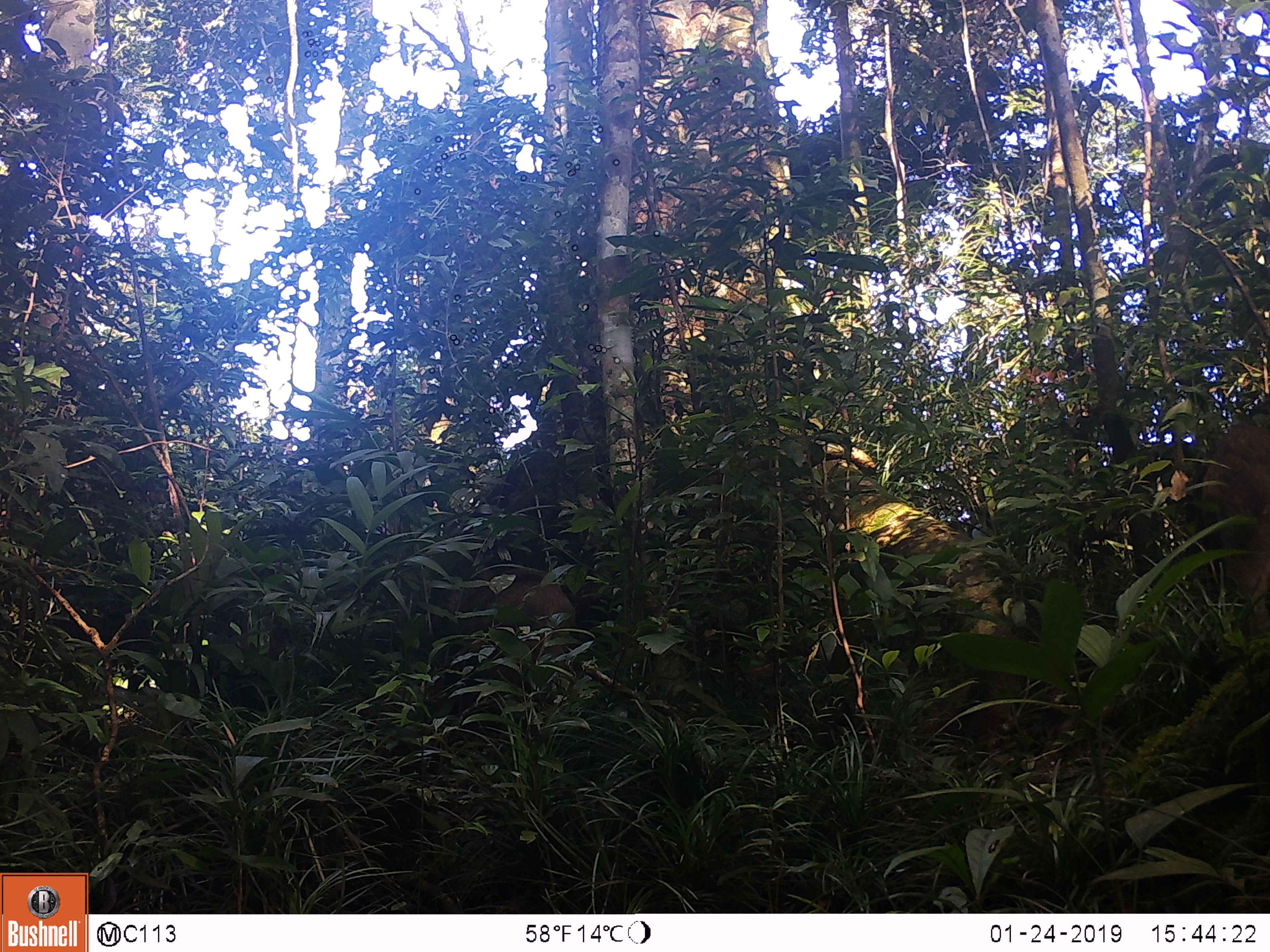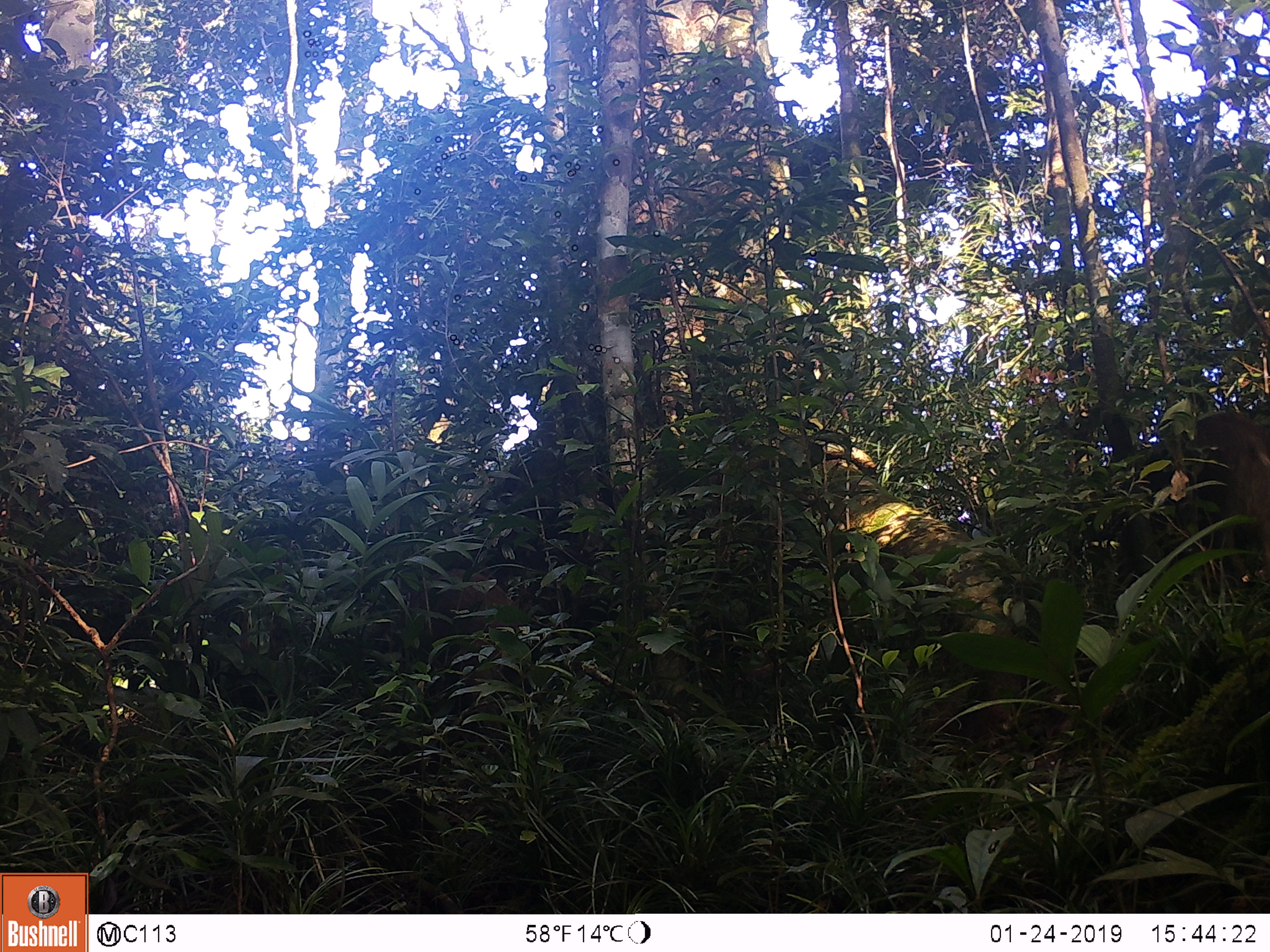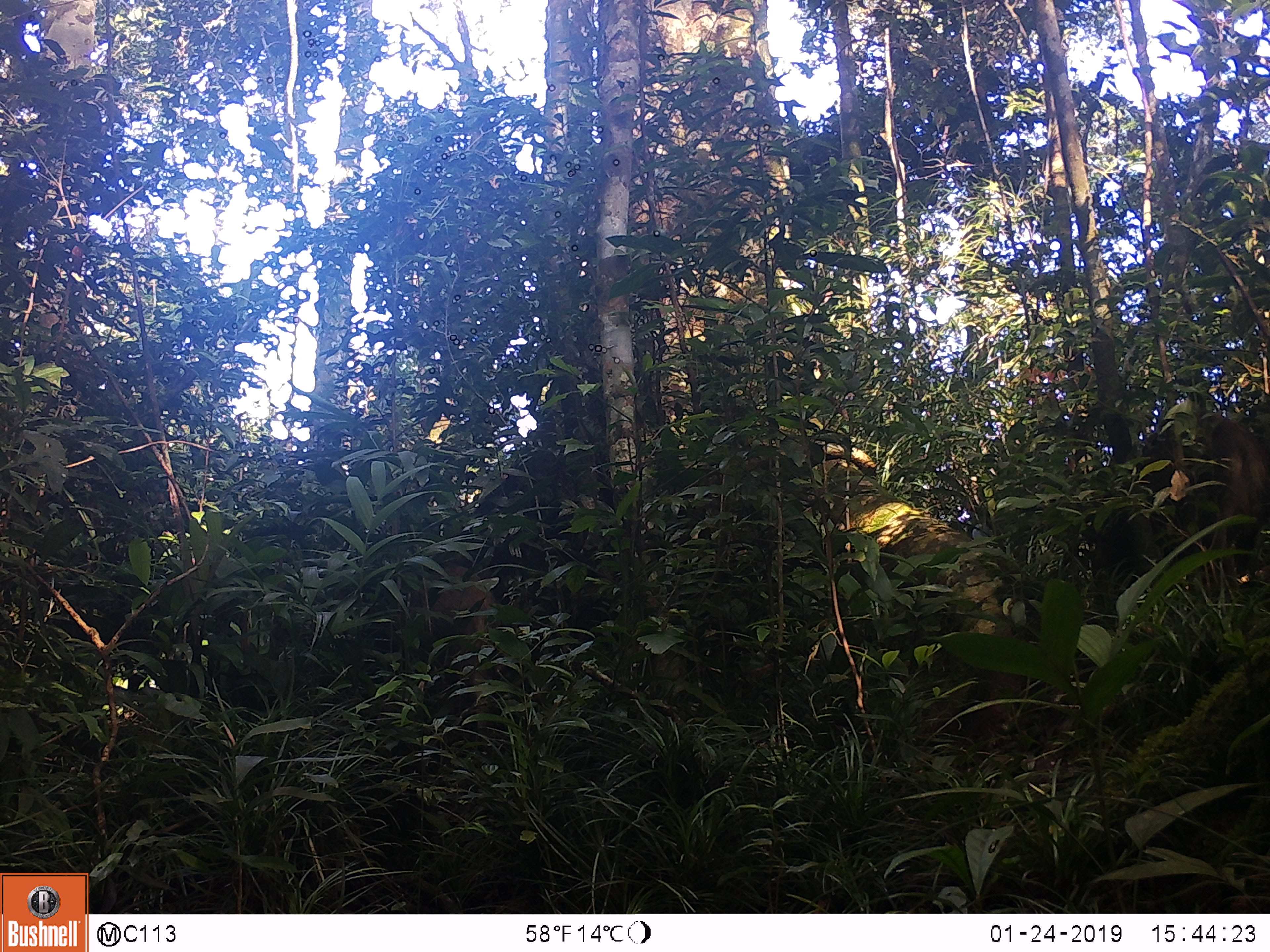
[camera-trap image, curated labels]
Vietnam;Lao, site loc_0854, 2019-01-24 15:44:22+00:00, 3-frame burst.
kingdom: Animalia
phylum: Chordata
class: Mammalia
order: Artiodactyla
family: Suidae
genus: Sus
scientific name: Sus scrofa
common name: eurasian wild pig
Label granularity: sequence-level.